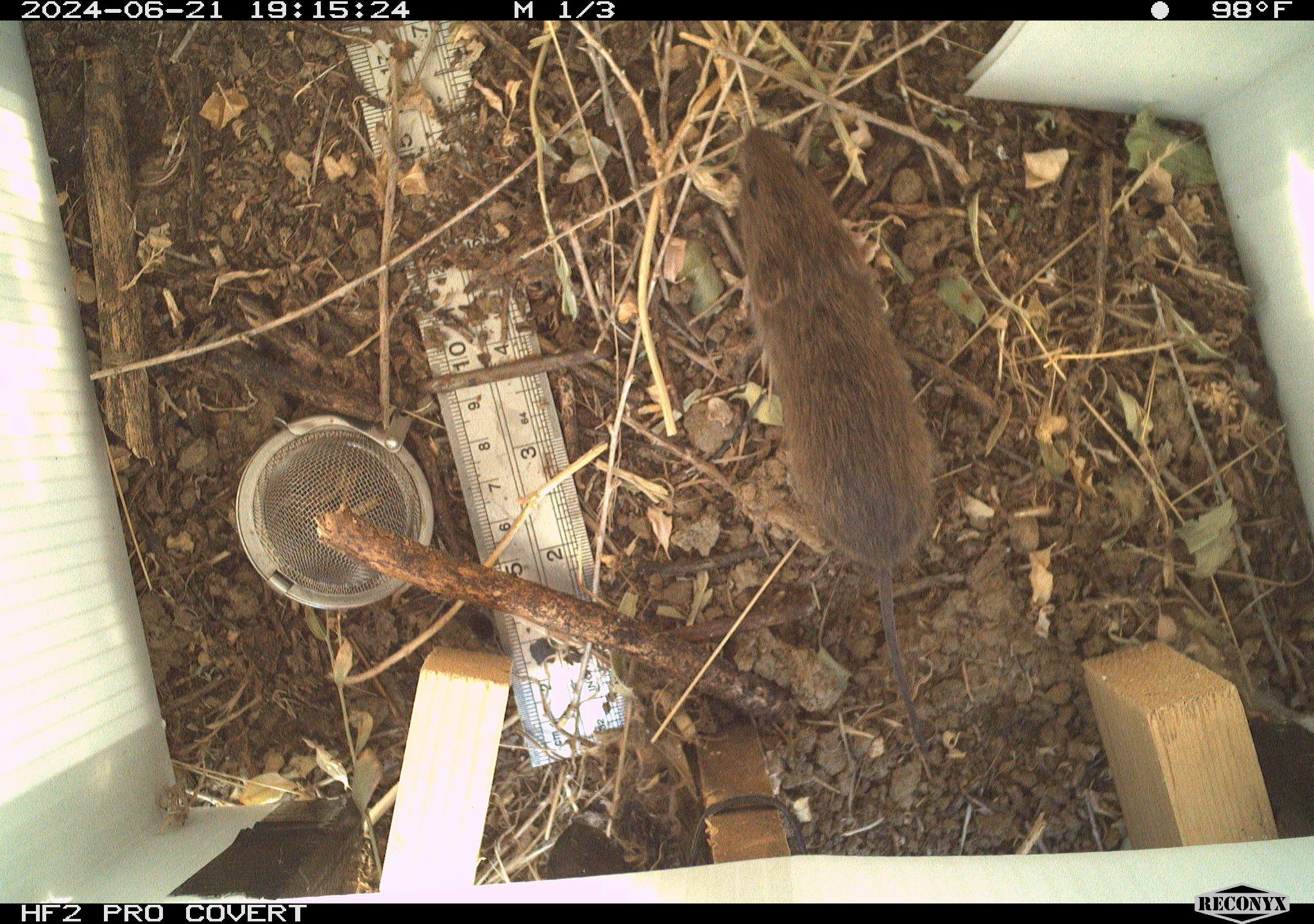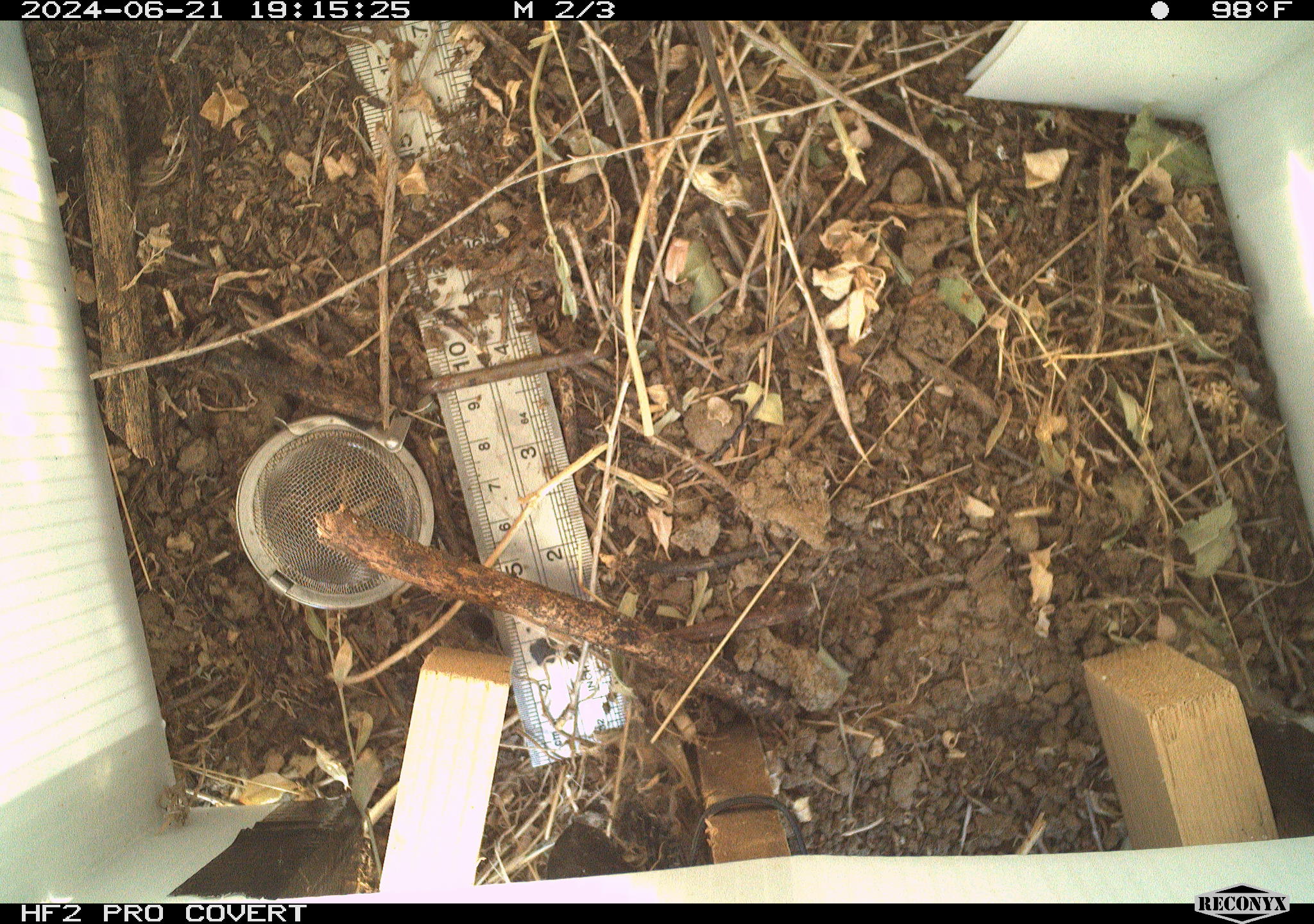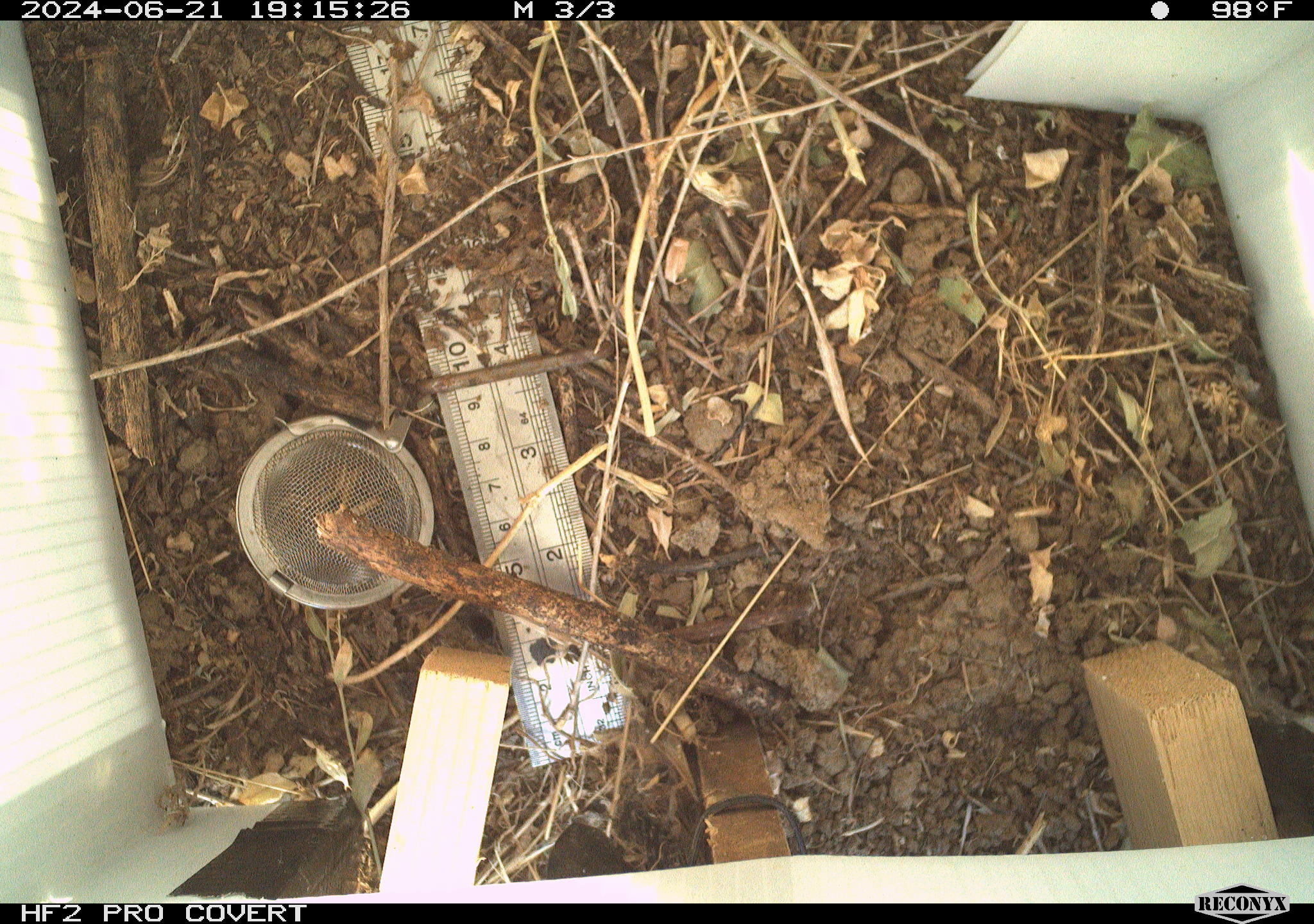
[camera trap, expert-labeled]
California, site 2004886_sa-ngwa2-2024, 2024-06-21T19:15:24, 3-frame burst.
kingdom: Animalia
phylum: Chordata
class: Mammalia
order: Rodentia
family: Cricetidae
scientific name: Arvicolinae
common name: voles, lemmings, and muskrats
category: arvicolinae subfamily